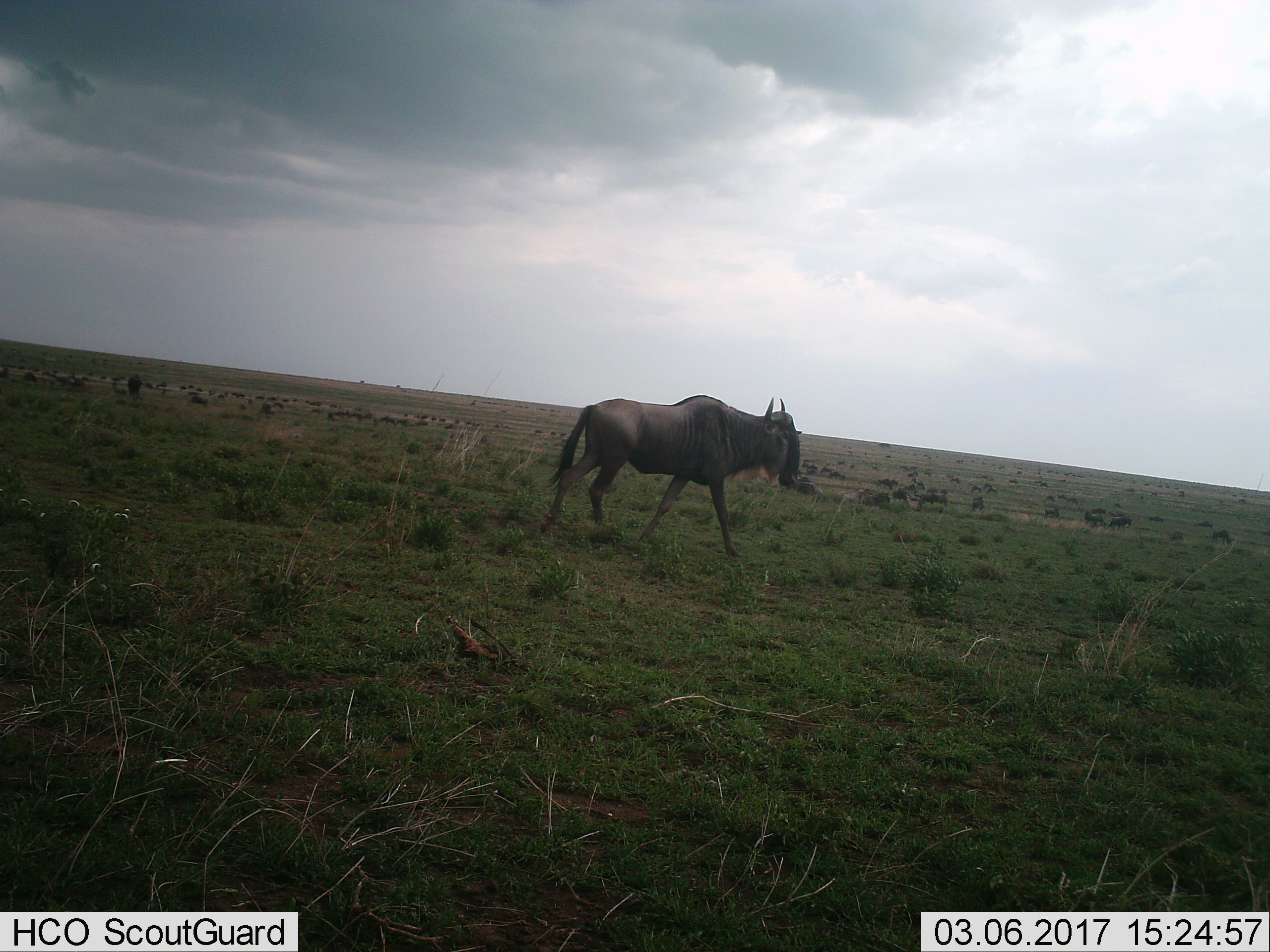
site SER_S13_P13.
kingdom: Animalia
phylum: Chordata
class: Mammalia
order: Artiodactyla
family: Bovidae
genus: Connochaetes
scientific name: Connochaetes taurinus taurinus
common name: blue wildebeest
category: wildebeestblue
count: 1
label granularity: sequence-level